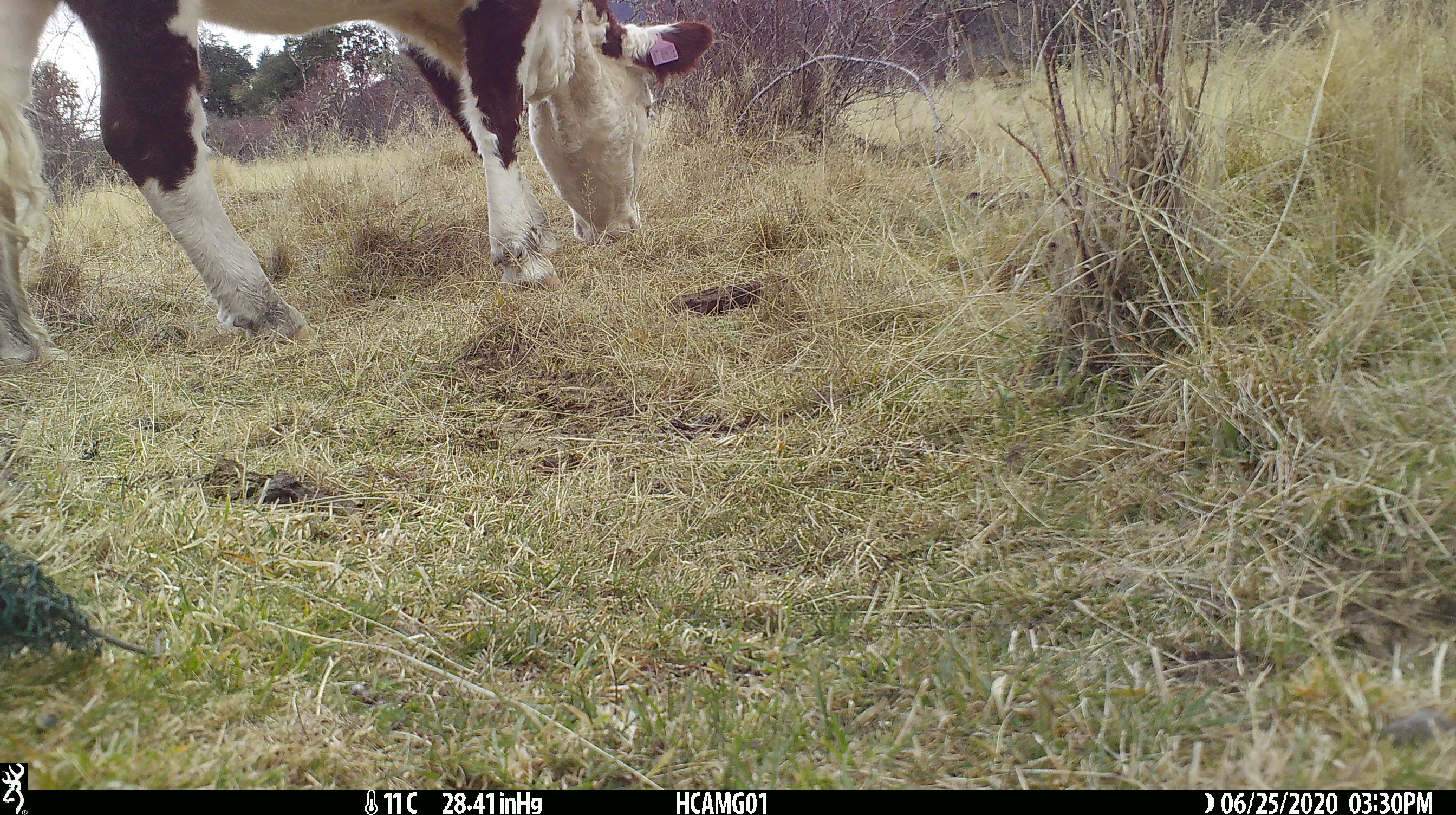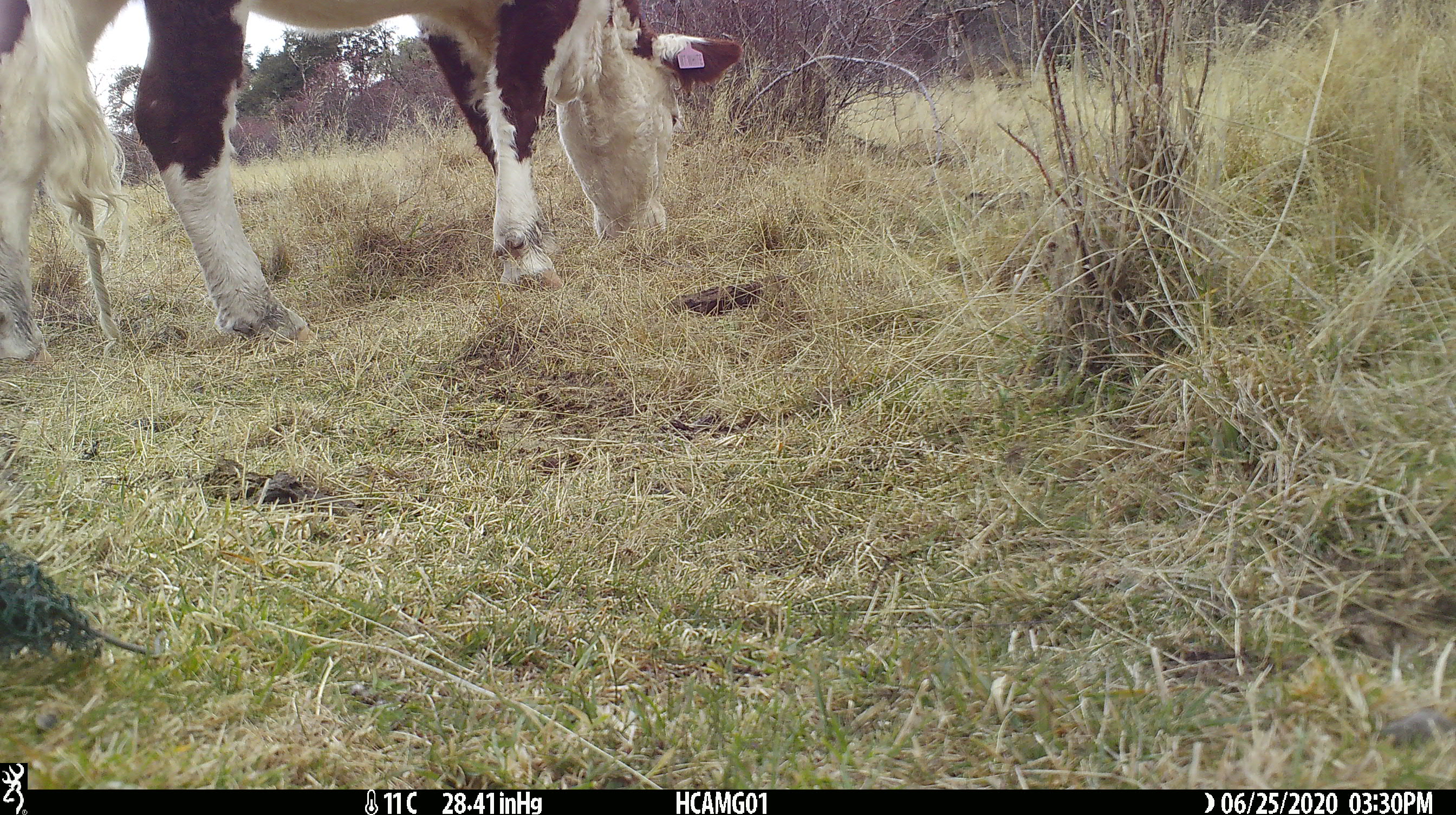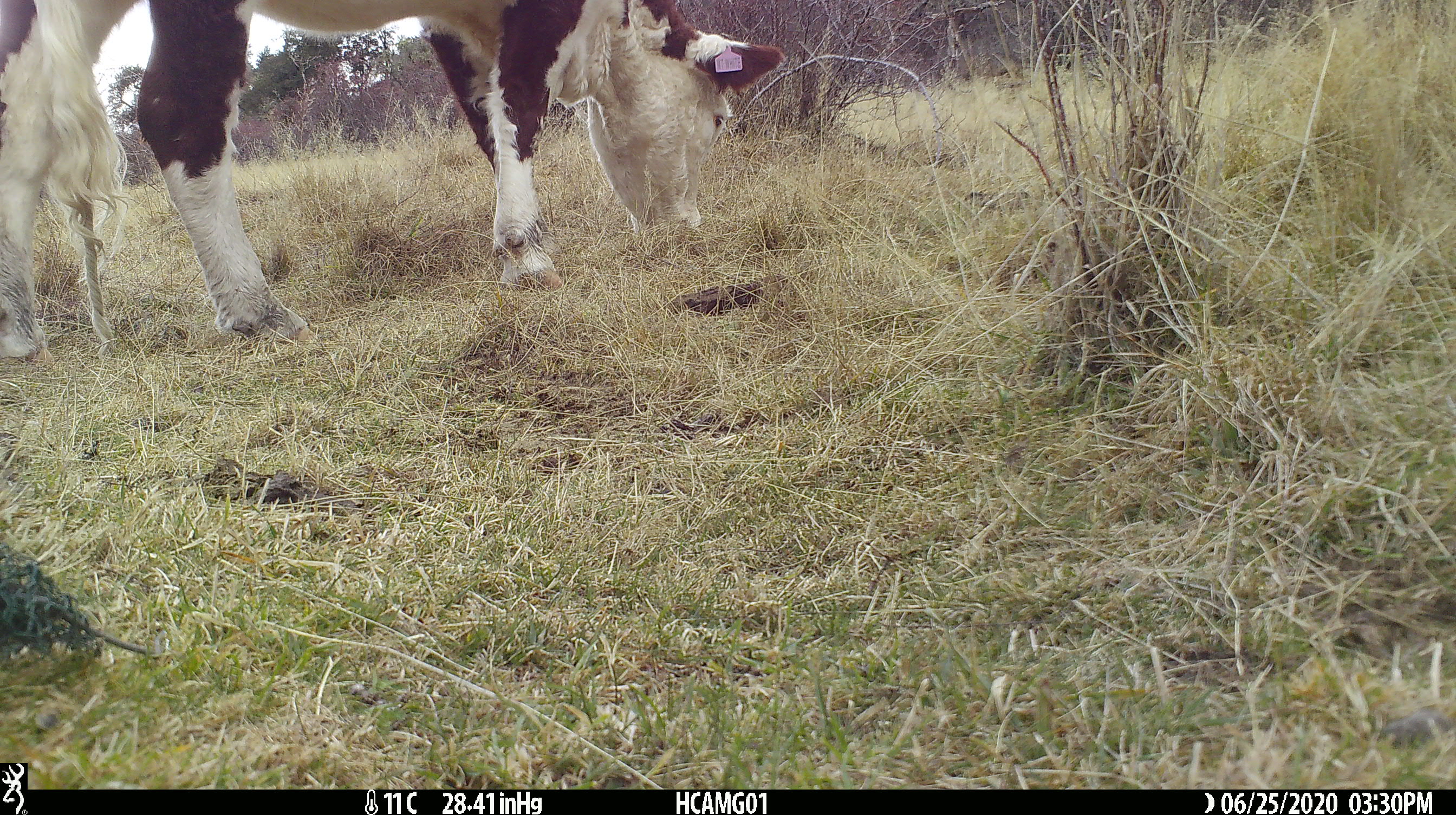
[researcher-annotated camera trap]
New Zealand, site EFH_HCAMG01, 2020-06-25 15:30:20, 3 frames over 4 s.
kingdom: Animalia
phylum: Chordata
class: Mammalia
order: Artiodactyla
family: Bovidae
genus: Bos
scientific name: Bos taurus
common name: domestic cow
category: cow